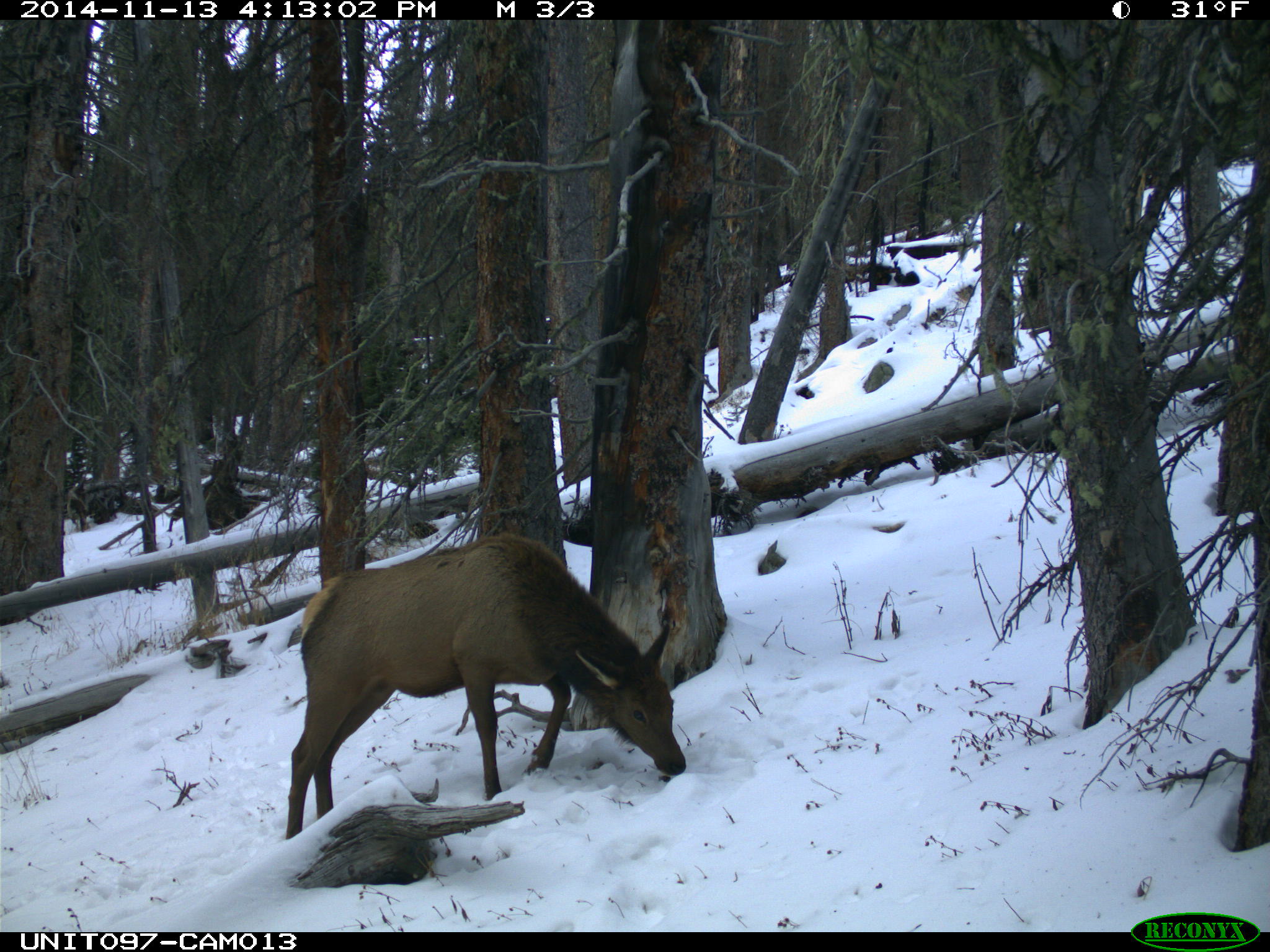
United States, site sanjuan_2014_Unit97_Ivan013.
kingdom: Animalia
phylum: Chordata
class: Mammalia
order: Artiodactyla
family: Cervidae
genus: Cervus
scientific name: Cervus elaphus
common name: red deer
Cervus elaphus (red deer).